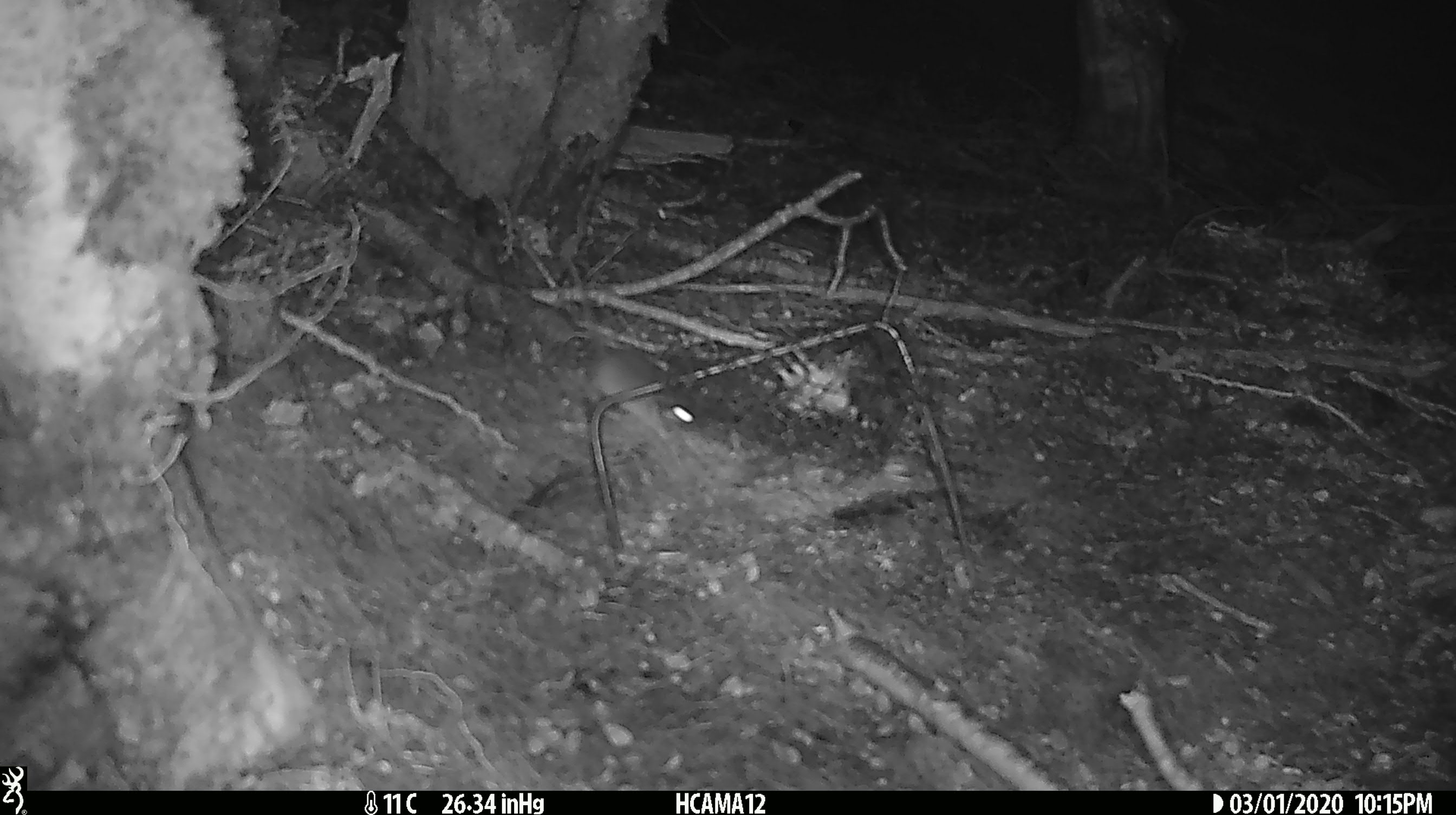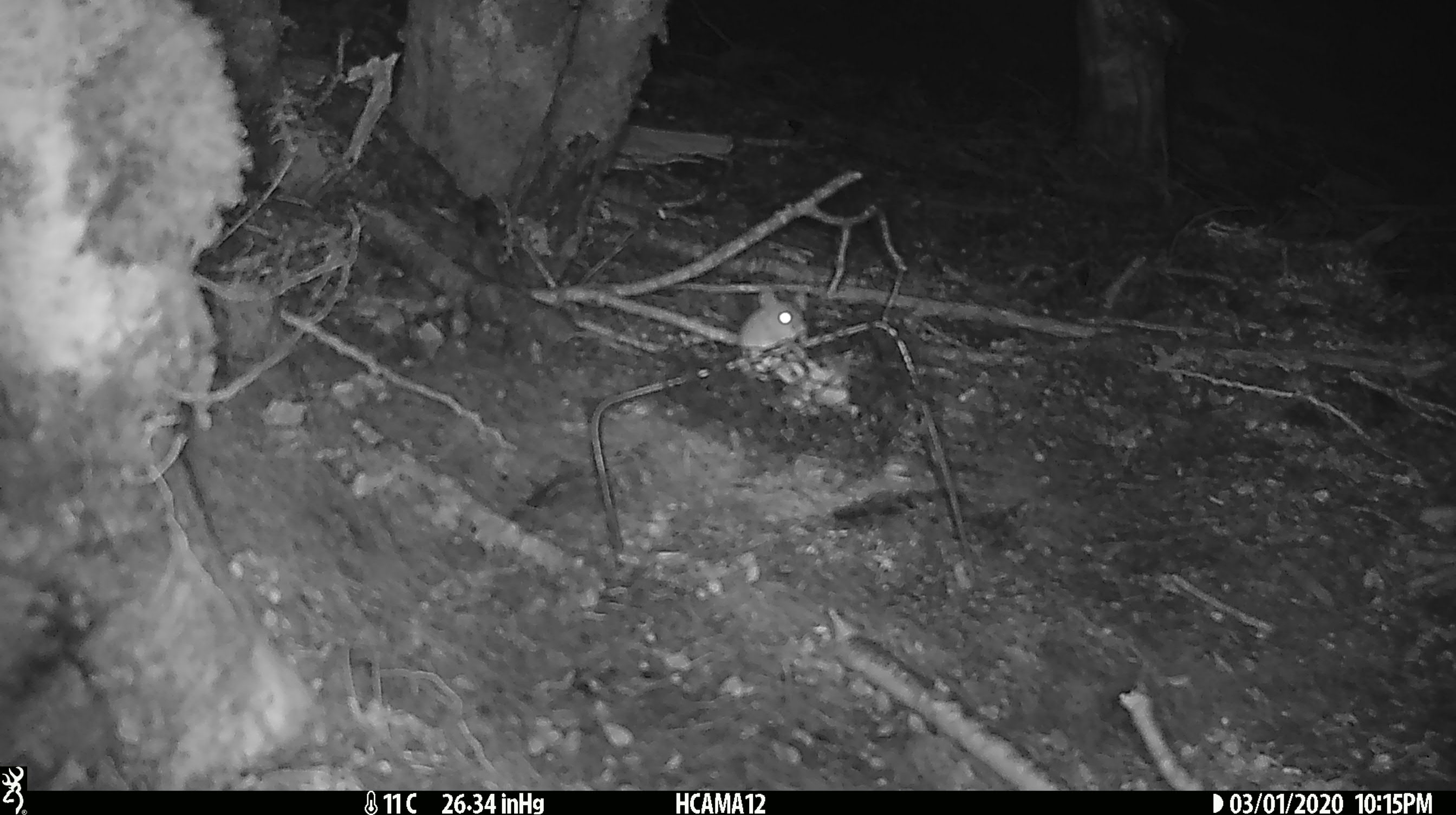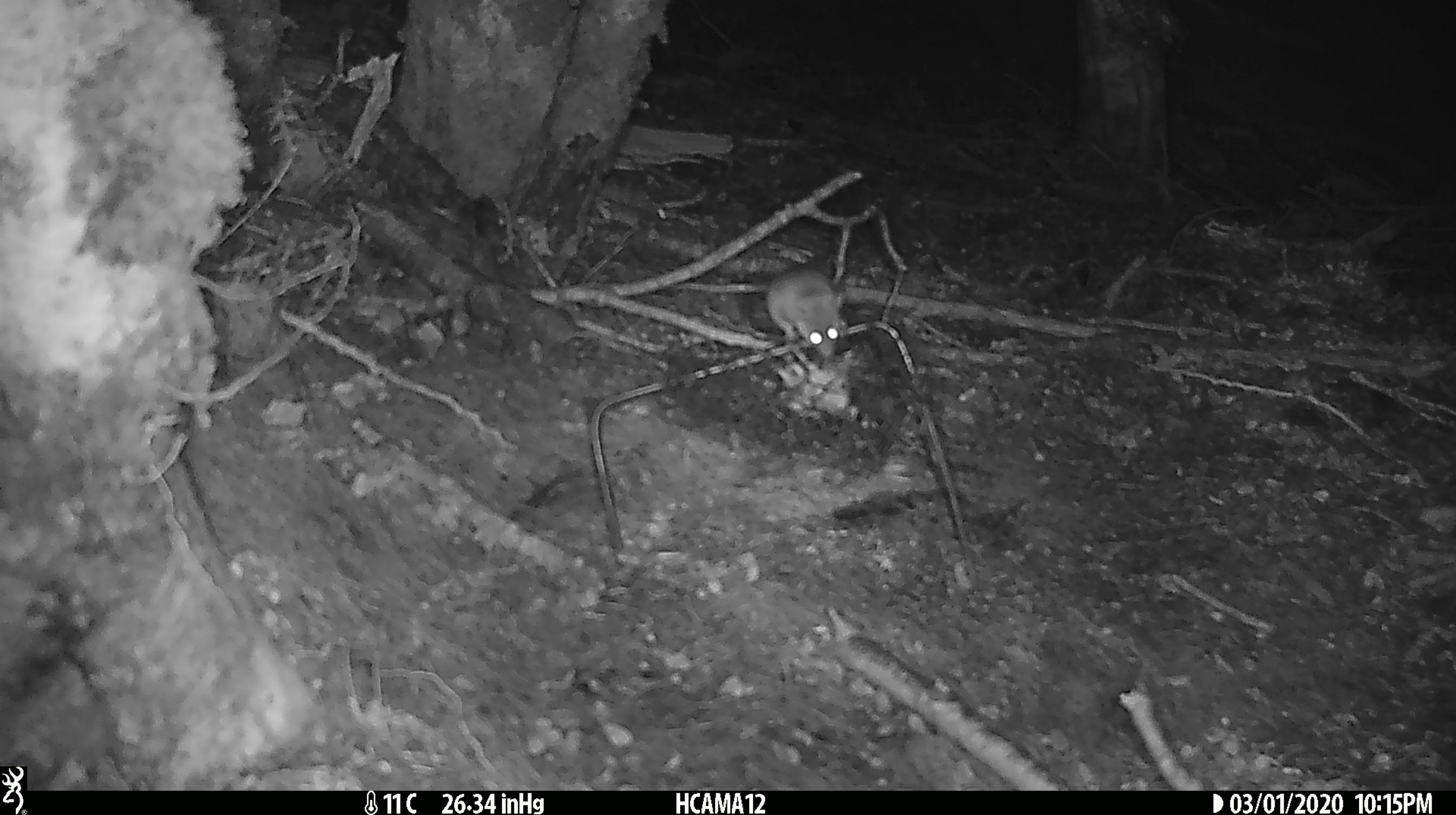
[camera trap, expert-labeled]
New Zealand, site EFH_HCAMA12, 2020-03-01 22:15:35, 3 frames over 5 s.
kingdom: Animalia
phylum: Chordata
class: Mammalia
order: Rodentia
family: Muridae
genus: Mus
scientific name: Mus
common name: mouse